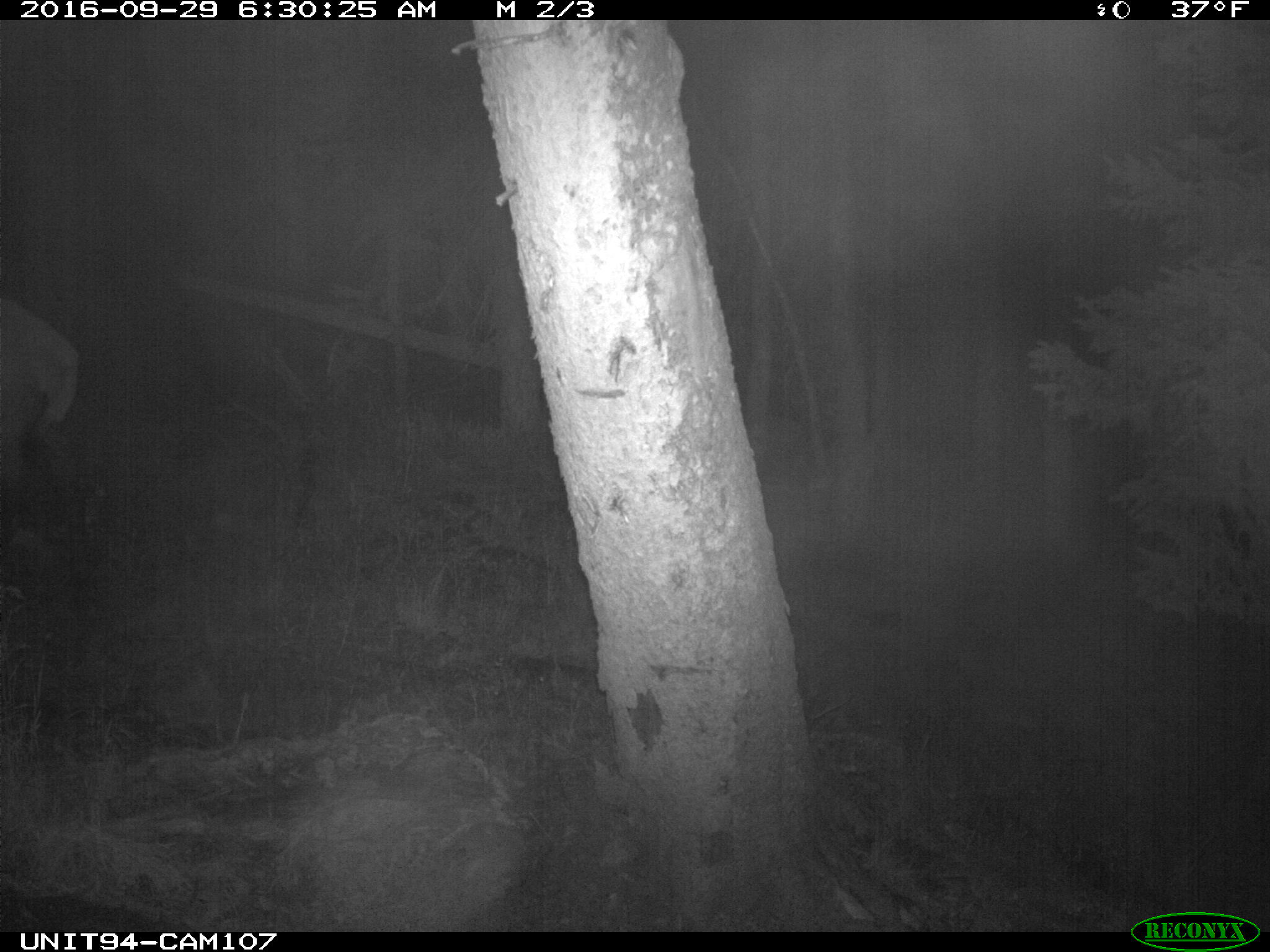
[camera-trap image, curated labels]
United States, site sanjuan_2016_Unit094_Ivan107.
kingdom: Animalia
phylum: Chordata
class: Mammalia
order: Artiodactyla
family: Cervidae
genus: Cervus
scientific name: Cervus elaphus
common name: red deer